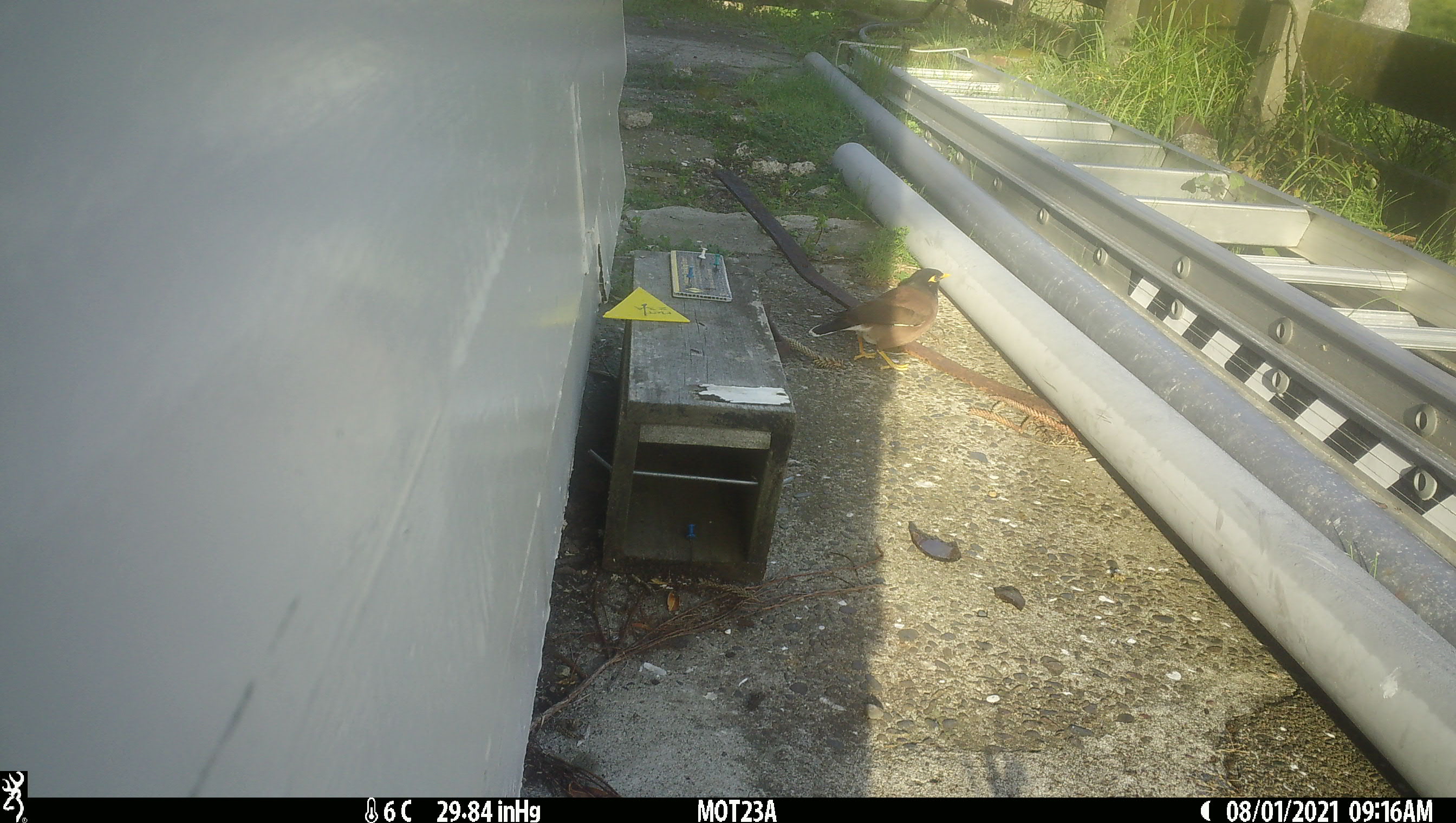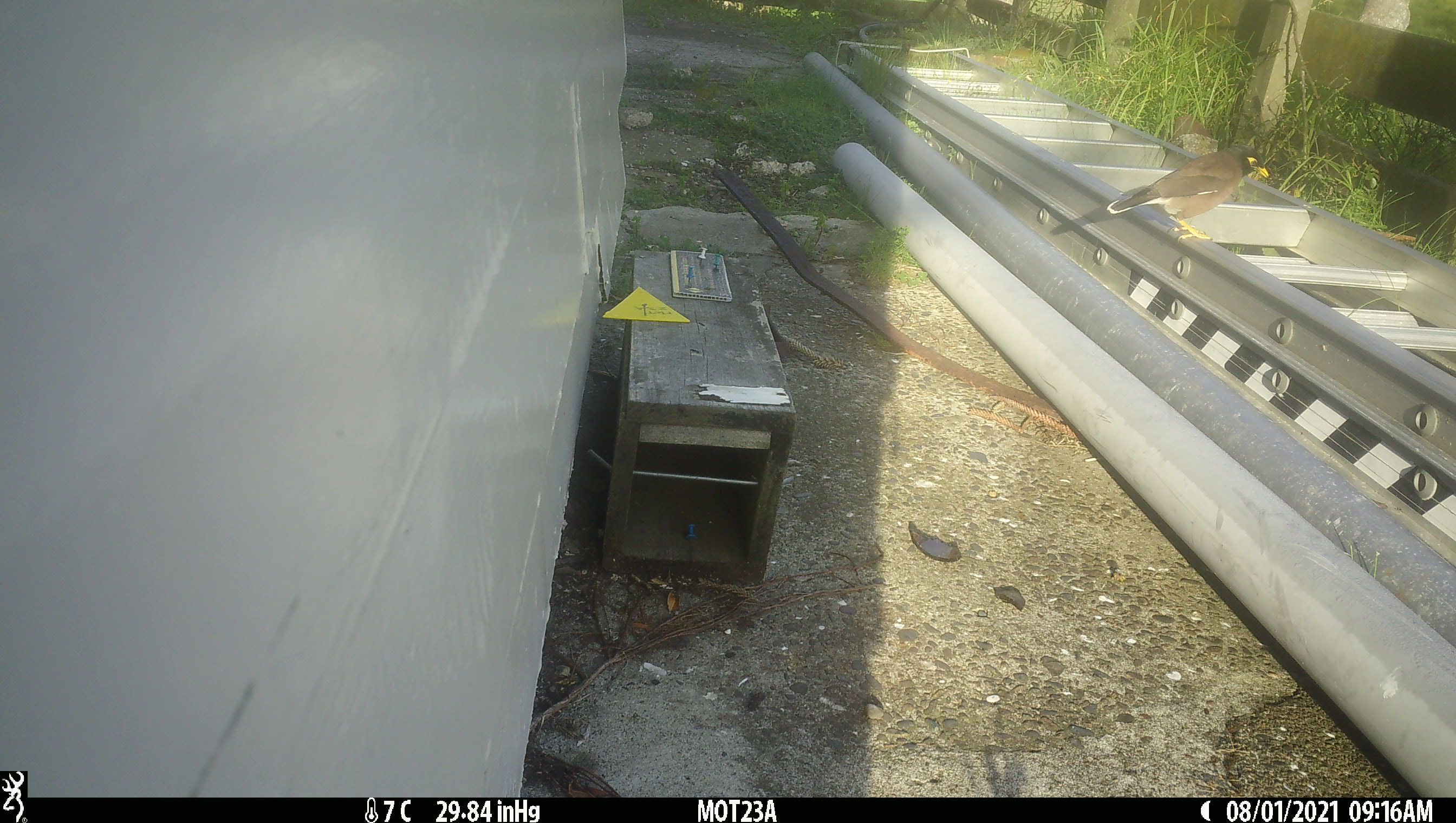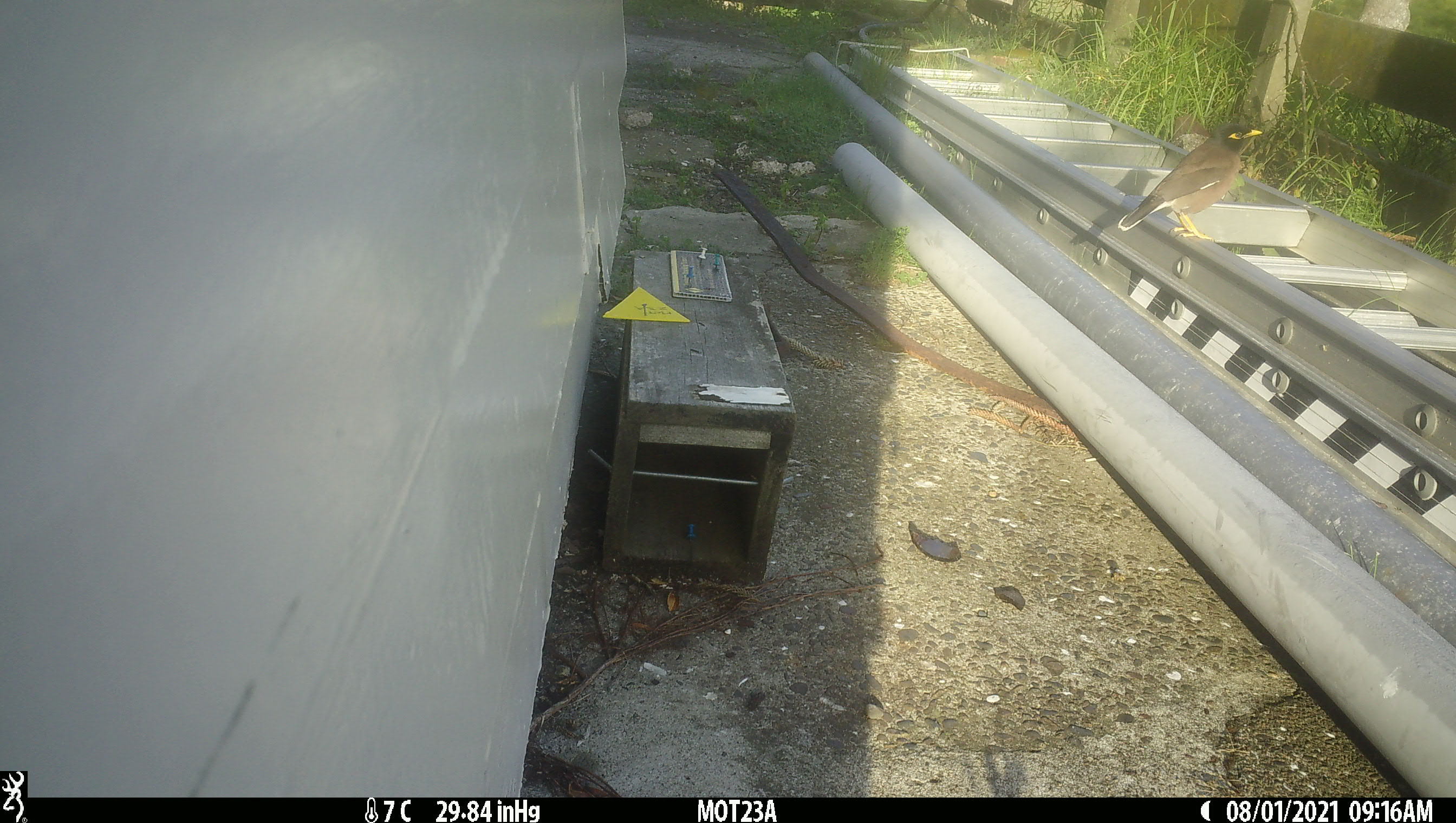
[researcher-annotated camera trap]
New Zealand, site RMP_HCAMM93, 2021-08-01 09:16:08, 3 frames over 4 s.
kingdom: Animalia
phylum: Chordata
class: Aves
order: Passeriformes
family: Sturnidae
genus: Acridotheres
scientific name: Acridotheres tristis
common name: common myna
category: myna